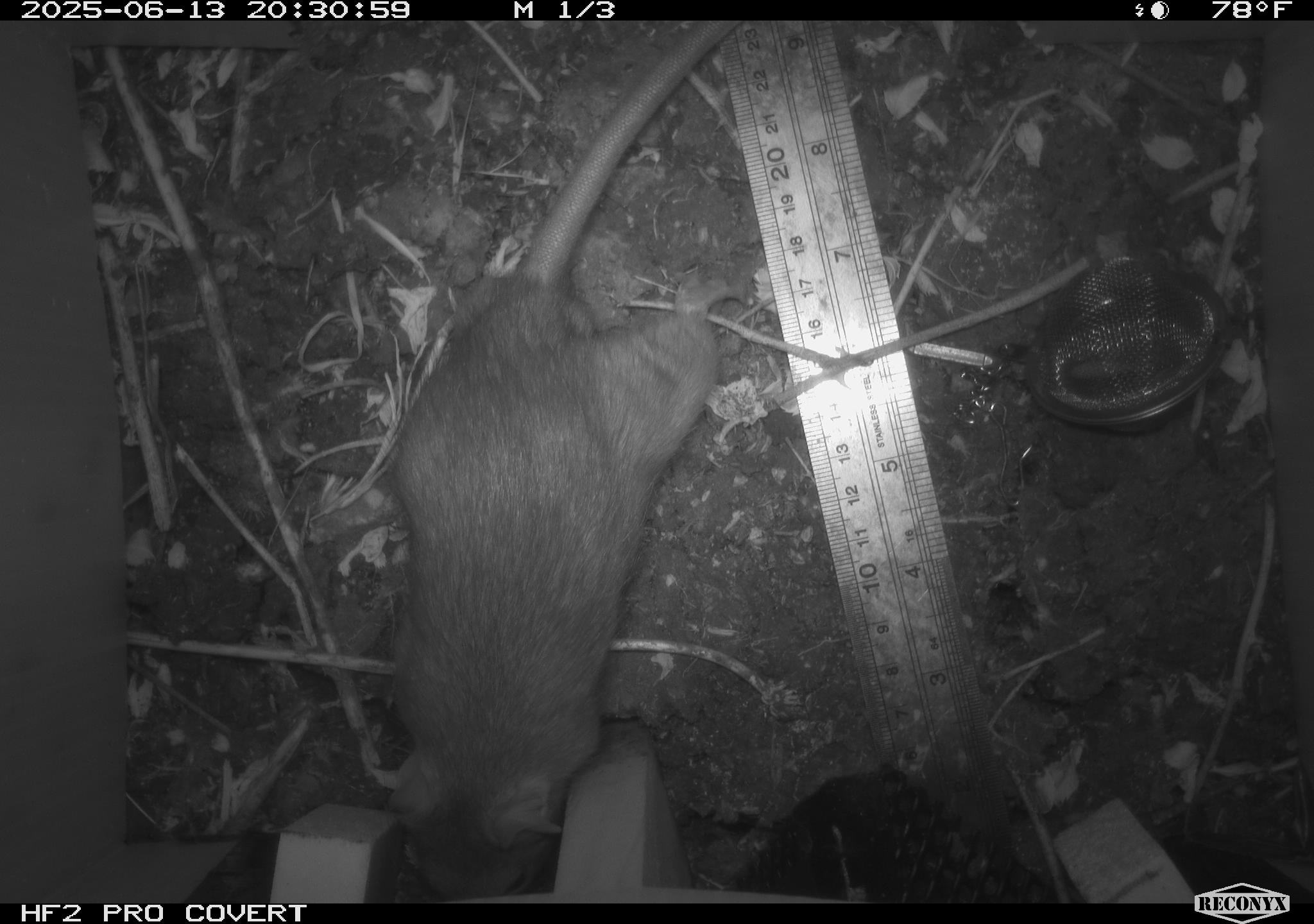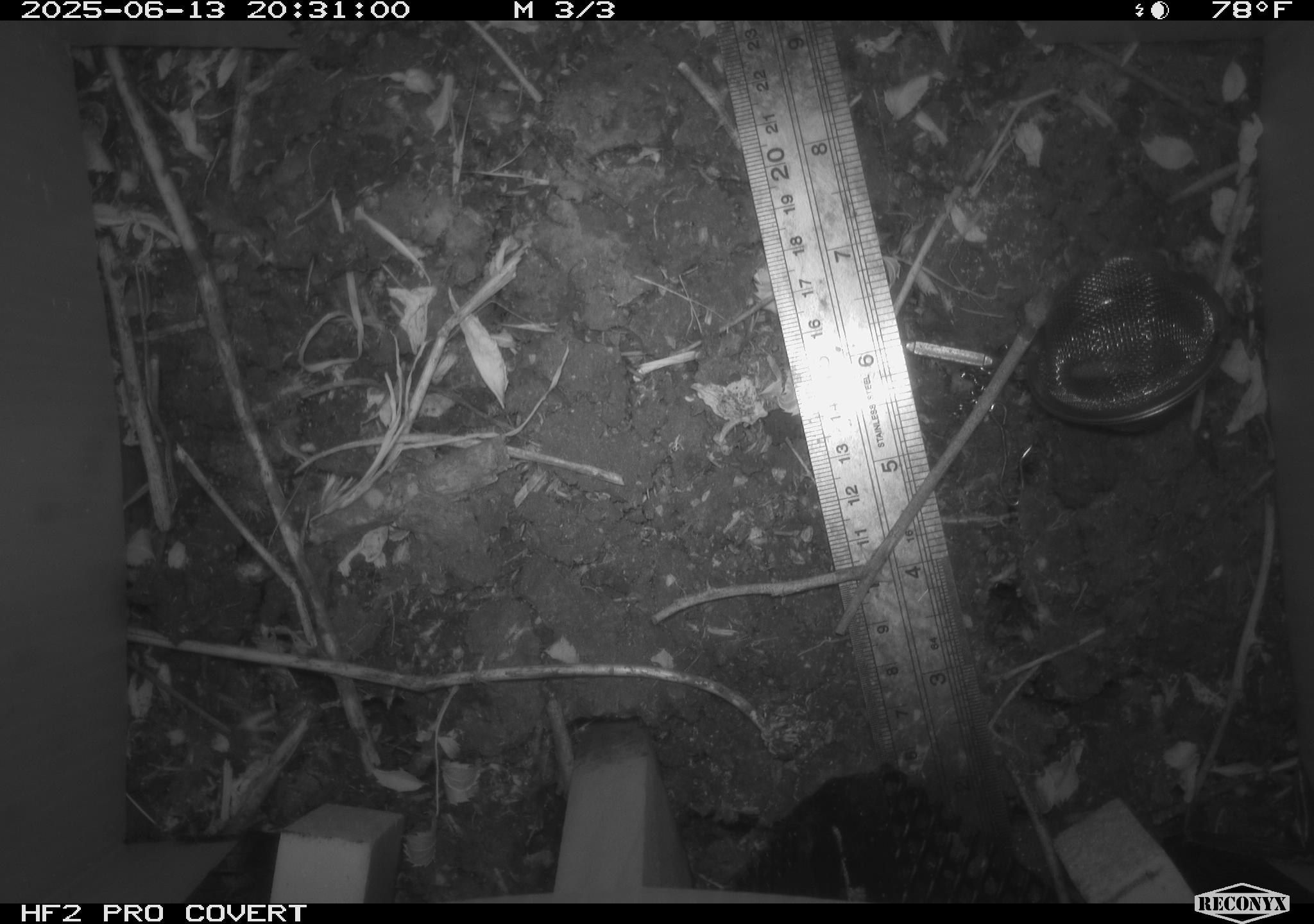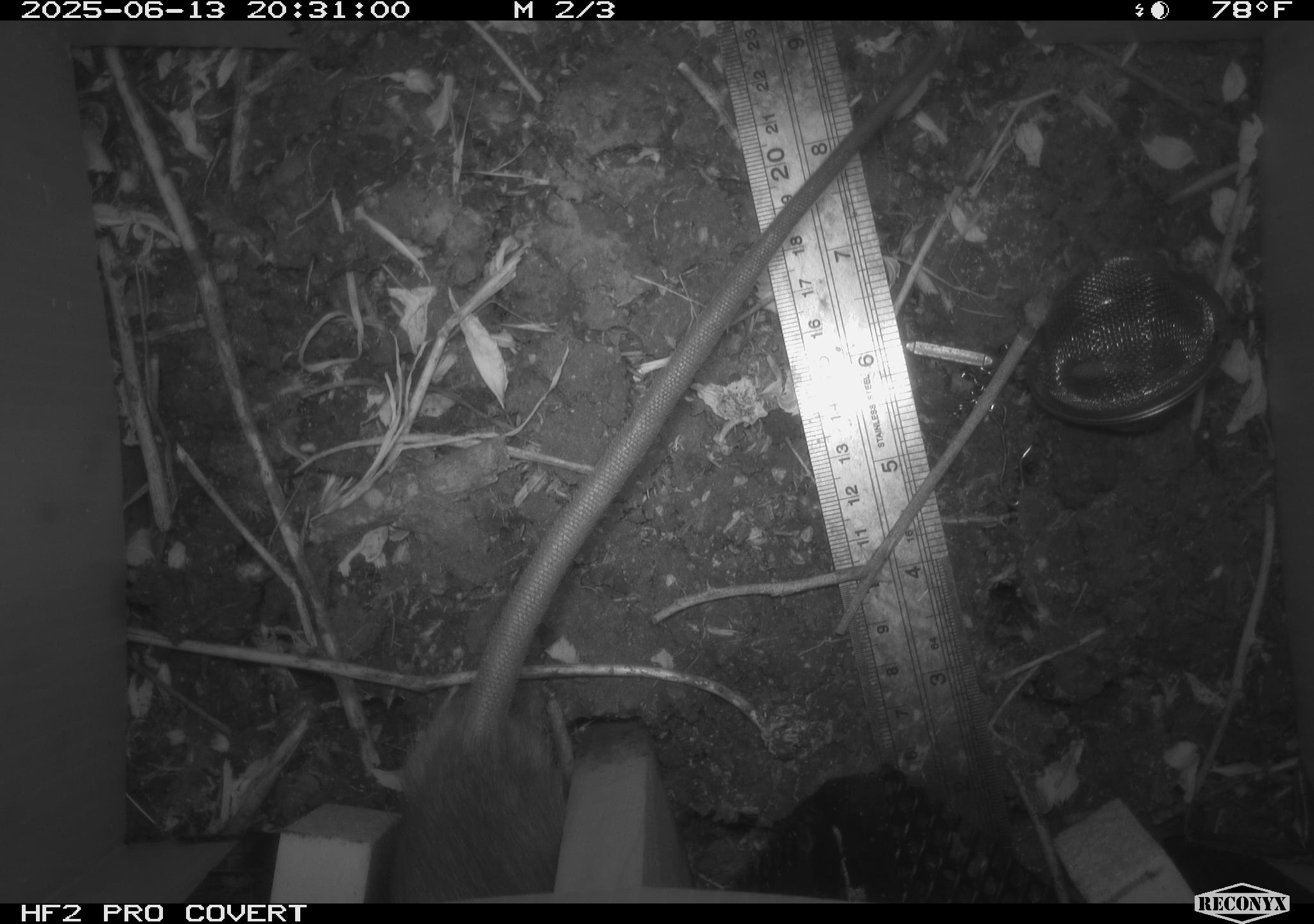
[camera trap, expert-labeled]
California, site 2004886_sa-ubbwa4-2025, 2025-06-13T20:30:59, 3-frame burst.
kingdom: Animalia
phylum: Chordata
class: Mammalia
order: Rodentia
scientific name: Rodentia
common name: rodent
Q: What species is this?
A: Rodent (Rodentia).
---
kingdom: Animalia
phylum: Chordata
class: Mammalia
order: Rodentia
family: Muridae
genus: Rattus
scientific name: Rattus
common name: rat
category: rattus species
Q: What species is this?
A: Rattus species (rat) (Rattus).